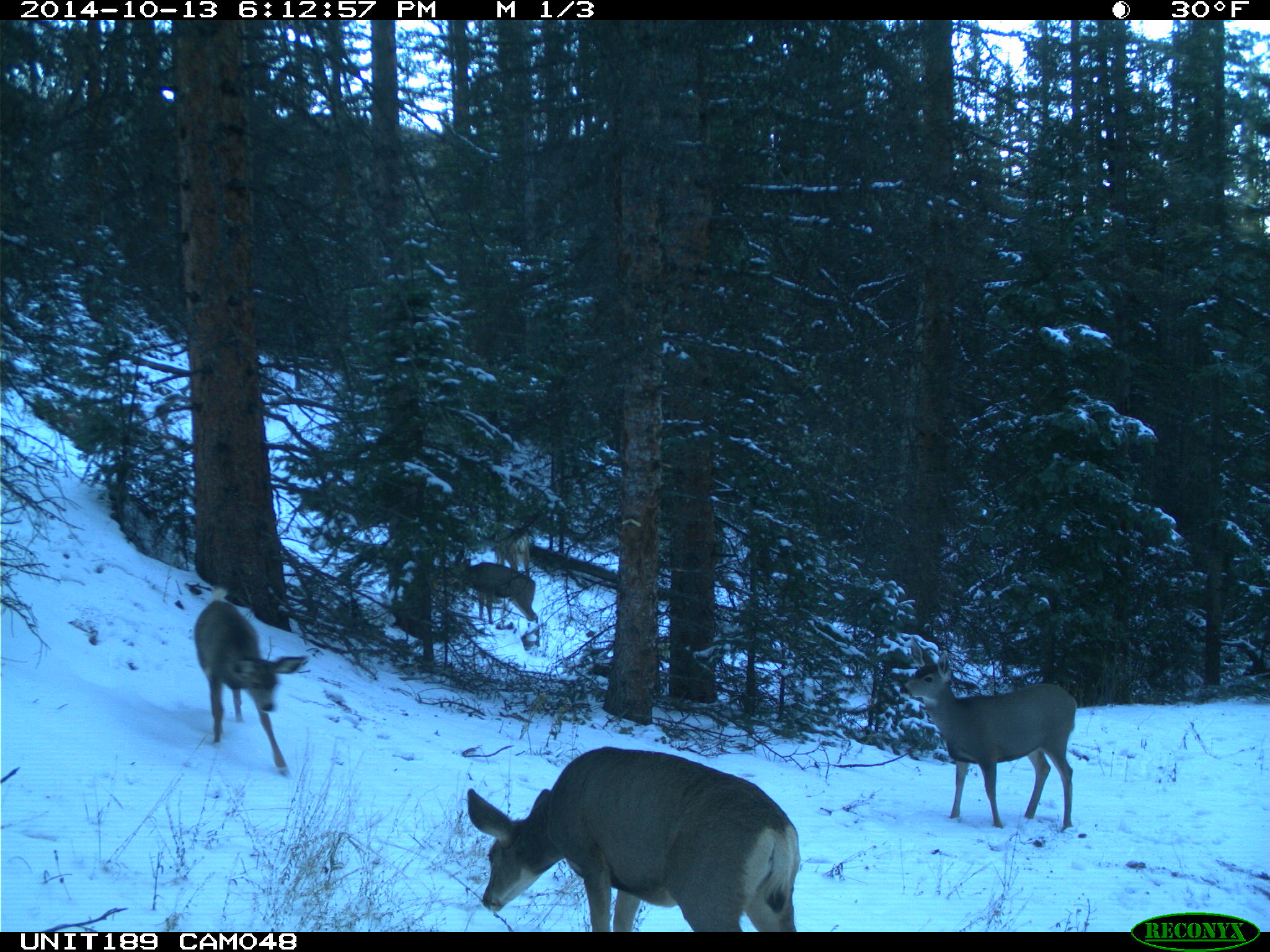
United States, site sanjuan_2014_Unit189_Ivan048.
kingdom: Animalia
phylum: Chordata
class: Mammalia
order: Artiodactyla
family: Cervidae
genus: Odocoileus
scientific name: Odocoileus hemionus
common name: mule deer